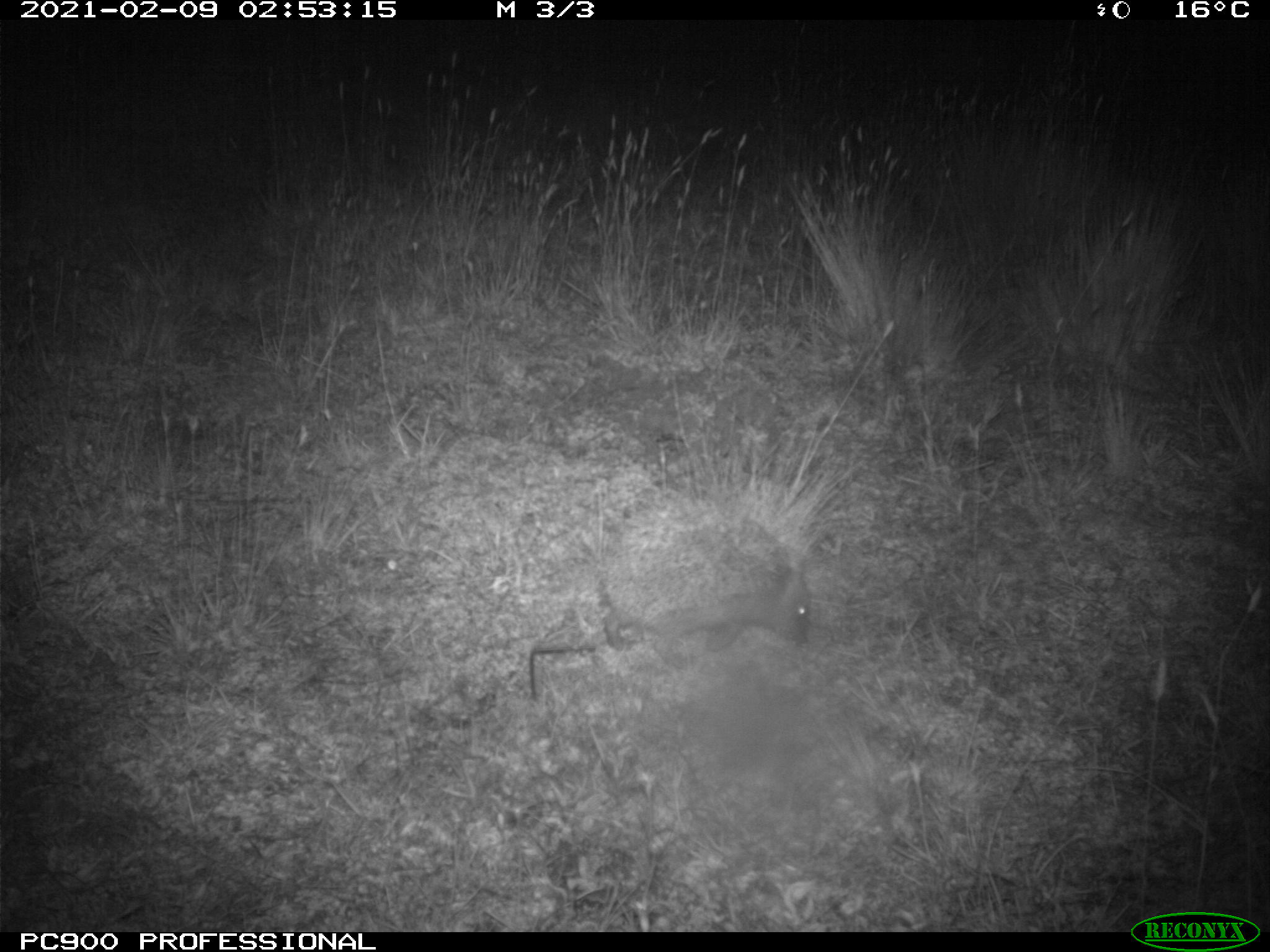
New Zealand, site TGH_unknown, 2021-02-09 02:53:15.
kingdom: Animalia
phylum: Chordata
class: Mammalia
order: Eulipotyphla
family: Erinaceidae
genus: Erinaceus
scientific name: Erinaceus europaeus europaeus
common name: european hedgehog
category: hedgehog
Hedgehog (european hedgehog) (Erinaceus europaeus europaeus).